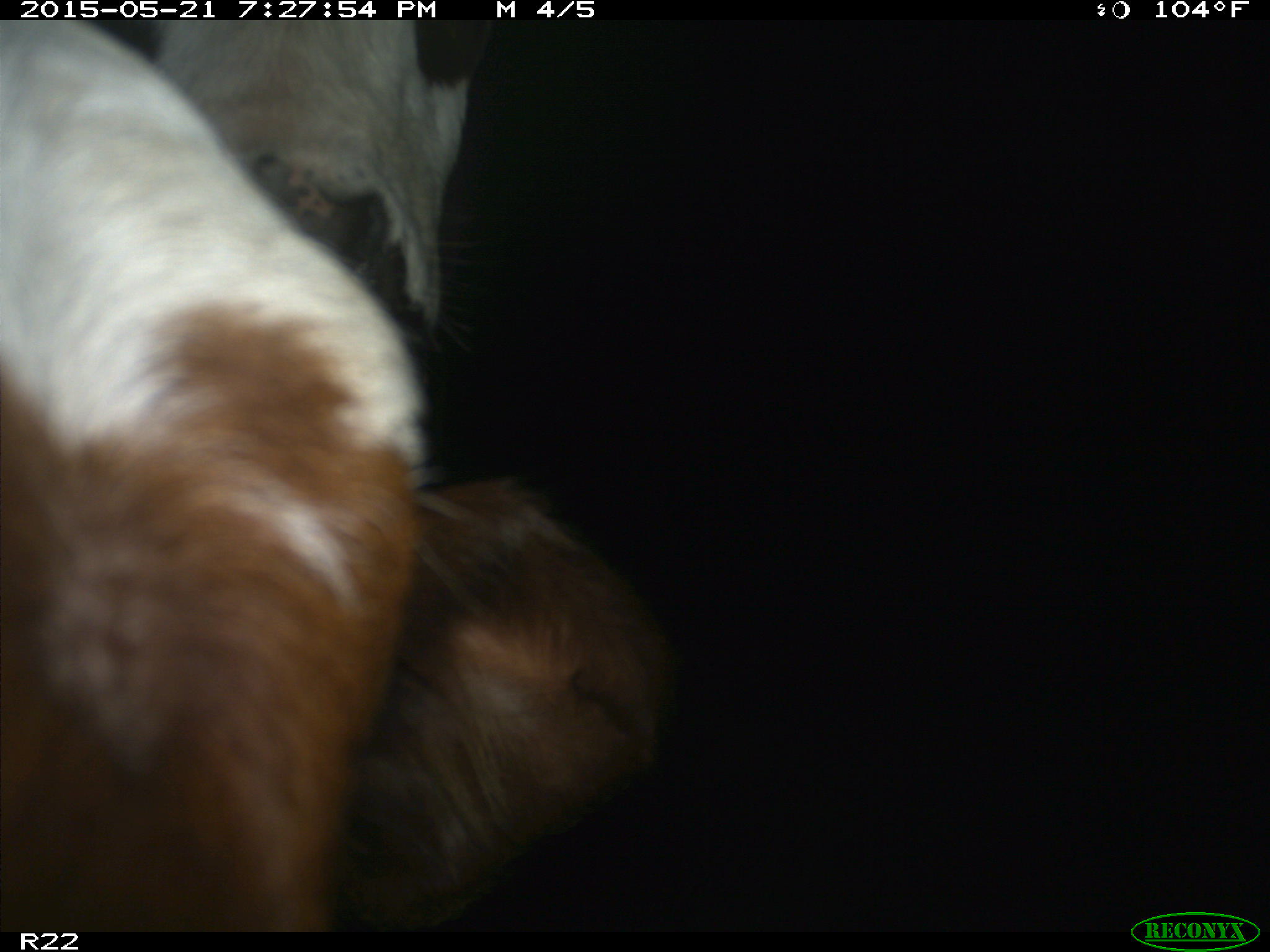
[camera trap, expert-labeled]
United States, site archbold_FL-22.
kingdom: Animalia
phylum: Chordata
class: Mammalia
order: Artiodactyla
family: Bovidae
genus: Bos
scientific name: Bos taurus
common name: domestic cow